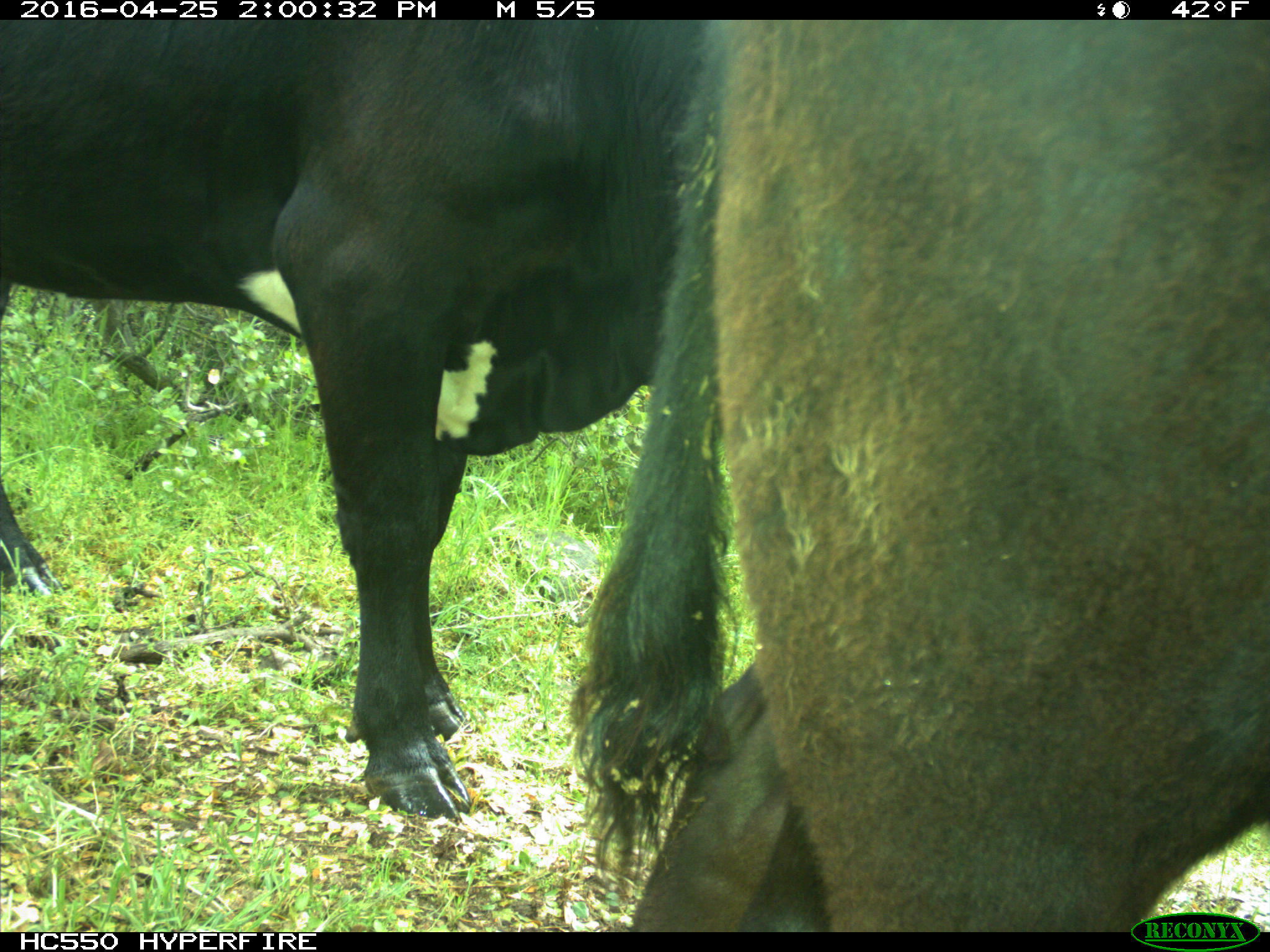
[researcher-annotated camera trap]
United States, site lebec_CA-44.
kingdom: Animalia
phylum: Chordata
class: Mammalia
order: Artiodactyla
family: Bovidae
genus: Bos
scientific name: Bos taurus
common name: domestic cow